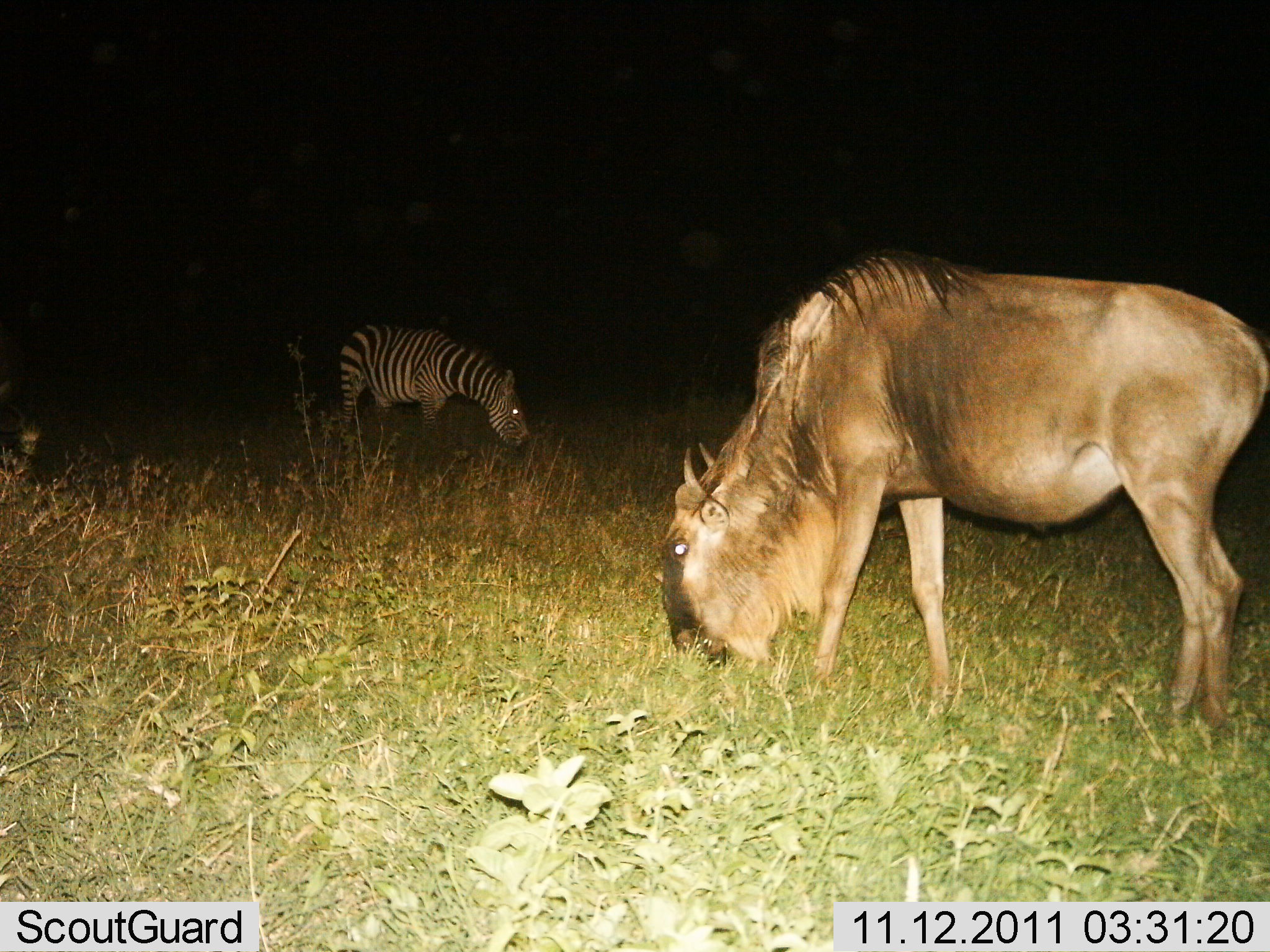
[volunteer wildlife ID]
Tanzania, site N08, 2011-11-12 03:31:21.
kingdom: Animalia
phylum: Chordata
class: Mammalia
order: Artiodactyla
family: Bovidae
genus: Connochaetes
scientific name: Connochaetes taurinus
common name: blue wildebeest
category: wildebeest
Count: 1.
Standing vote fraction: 17%.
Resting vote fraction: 0%.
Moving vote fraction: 0%.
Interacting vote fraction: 0%.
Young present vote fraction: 0%.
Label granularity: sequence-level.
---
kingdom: Animalia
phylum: Chordata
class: Mammalia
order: Perissodactyla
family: Equidae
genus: Equus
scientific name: Equus quagga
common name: plains zebra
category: zebra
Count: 1.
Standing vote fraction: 17%.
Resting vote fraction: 0%.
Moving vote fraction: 0%.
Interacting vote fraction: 0%.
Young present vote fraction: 0%.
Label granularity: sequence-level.